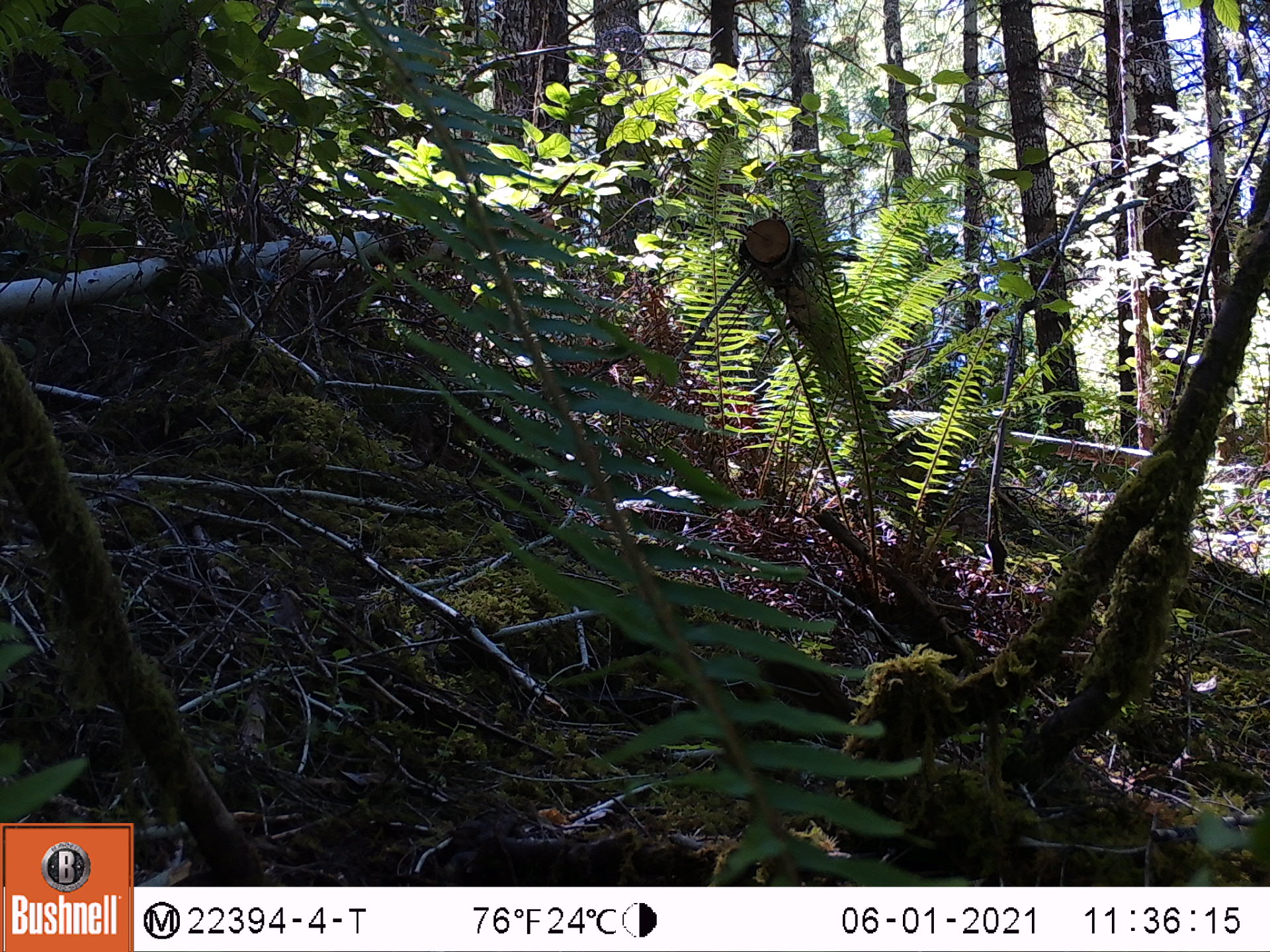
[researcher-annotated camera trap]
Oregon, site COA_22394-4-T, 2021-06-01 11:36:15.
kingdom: Animalia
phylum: Chordata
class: Mammalia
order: Rodentia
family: Sciuridae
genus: Neotamias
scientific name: Neotamias townsendii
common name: townsend's chipmunk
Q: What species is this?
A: Townsend's chipmunk (Neotamias townsendii).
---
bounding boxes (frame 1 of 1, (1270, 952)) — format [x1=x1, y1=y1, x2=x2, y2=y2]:
townsend's chipmunk: [x1=691, y1=596, x2=898, y2=788]